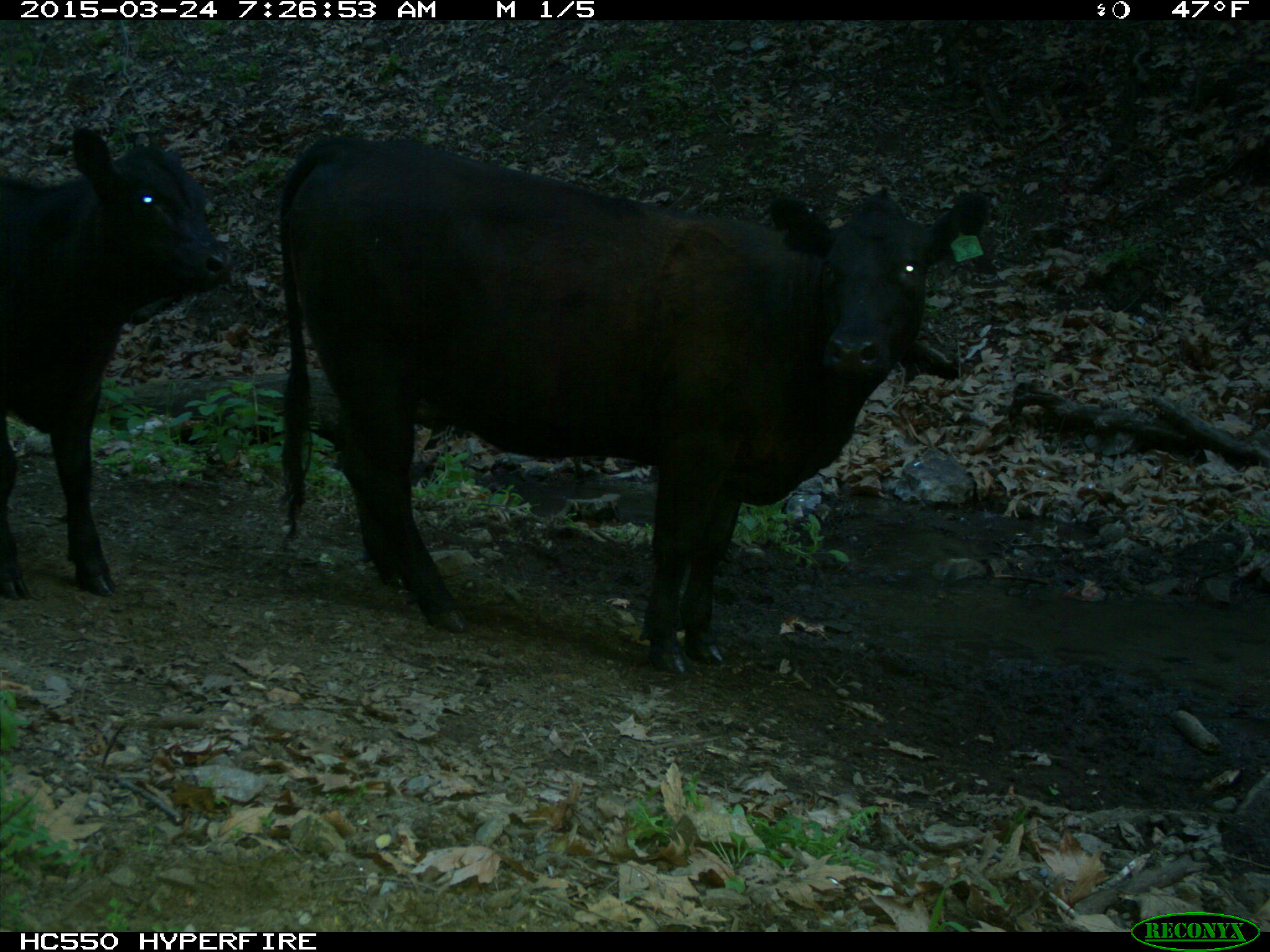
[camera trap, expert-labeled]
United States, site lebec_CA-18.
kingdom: Animalia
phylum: Chordata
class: Mammalia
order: Artiodactyla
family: Bovidae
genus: Bos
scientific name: Bos taurus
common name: domestic cow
Bos taurus (domestic cow).